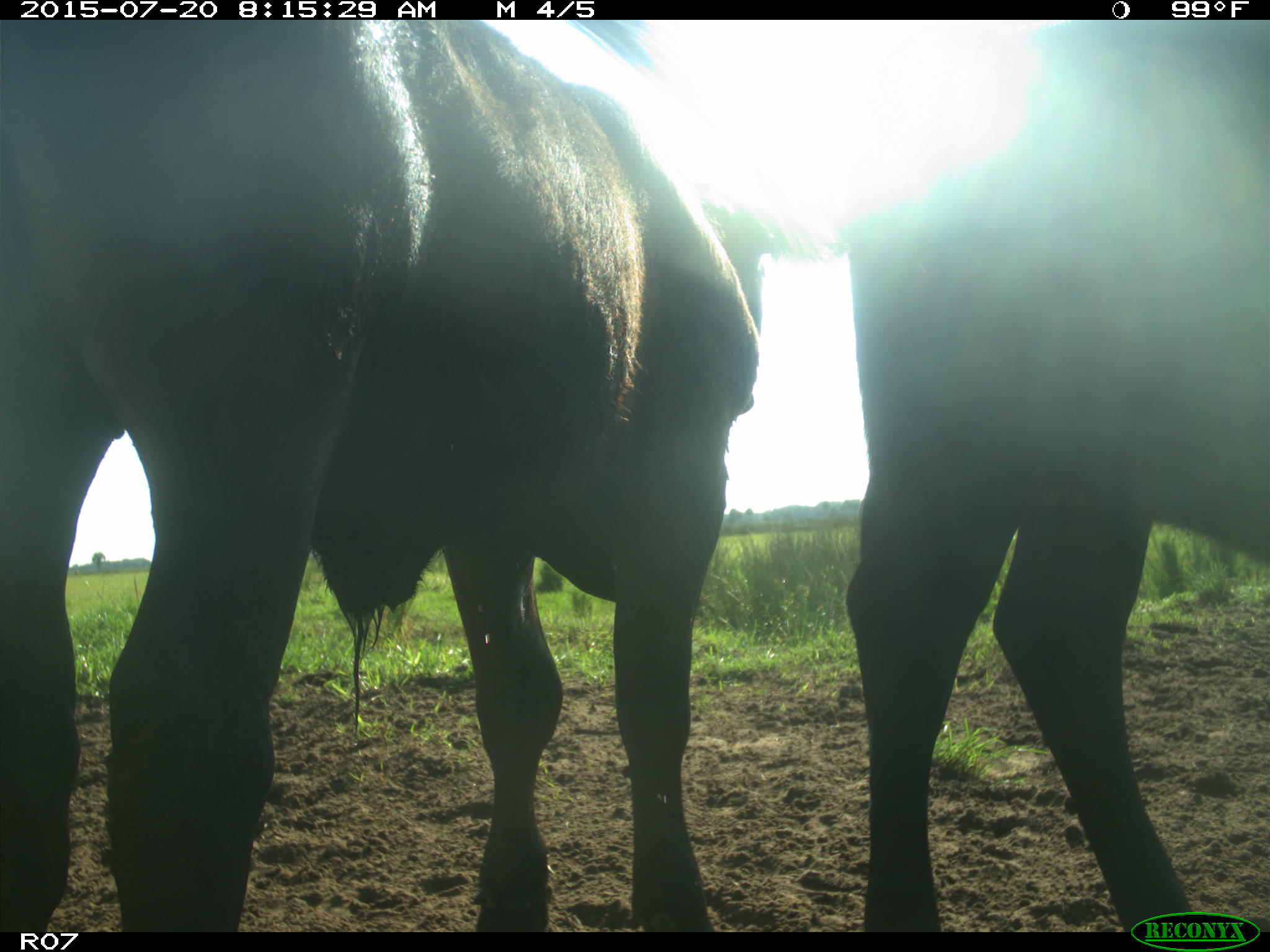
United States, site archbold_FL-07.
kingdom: Animalia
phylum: Chordata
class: Mammalia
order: Artiodactyla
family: Bovidae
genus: Bos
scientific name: Bos taurus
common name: domestic cow